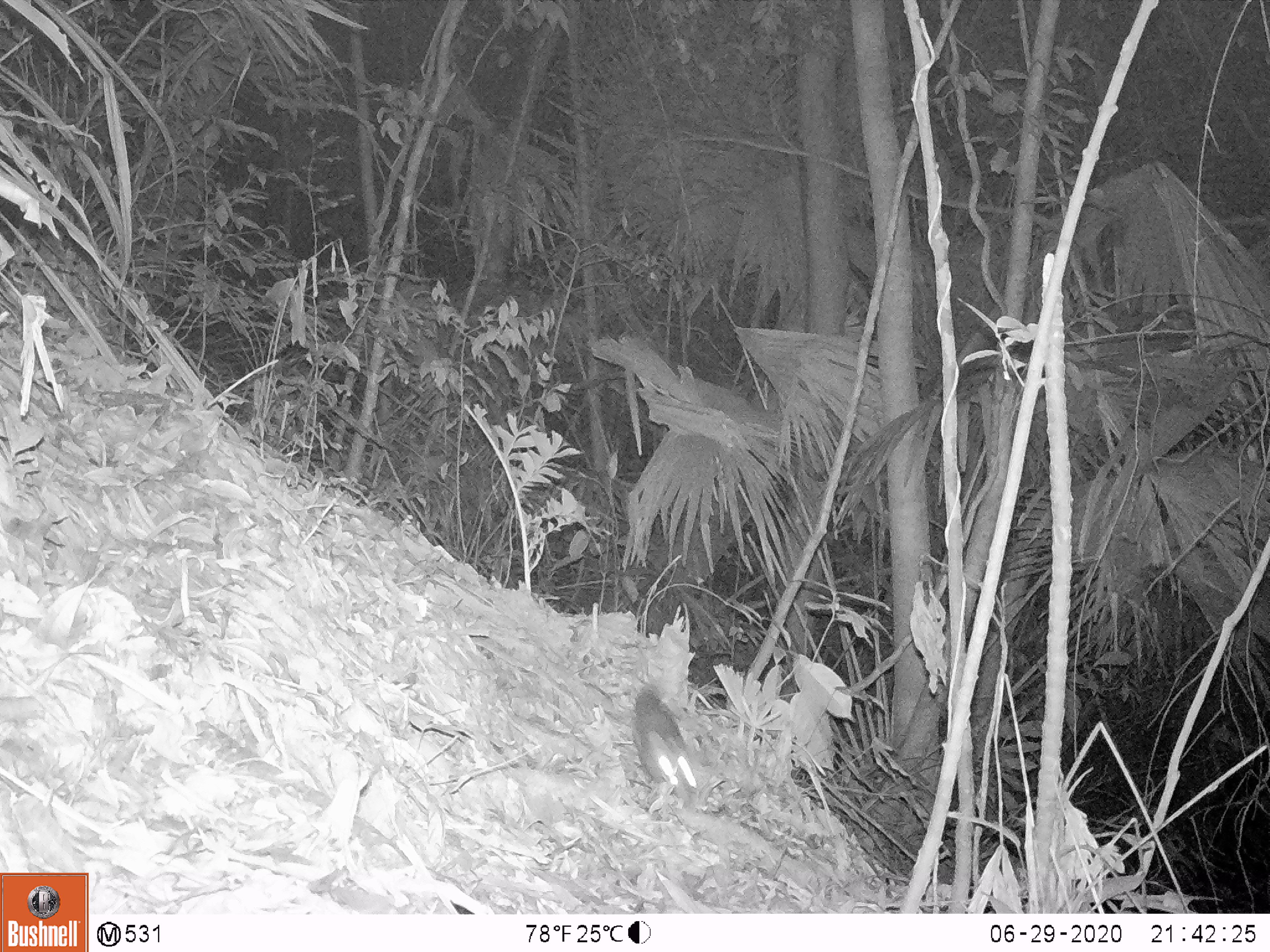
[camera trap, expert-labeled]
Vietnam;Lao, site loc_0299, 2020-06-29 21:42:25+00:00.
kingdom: Animalia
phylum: Chordata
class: Mammalia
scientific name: Mammalia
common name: mammal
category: unidentified small mammal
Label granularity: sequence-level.